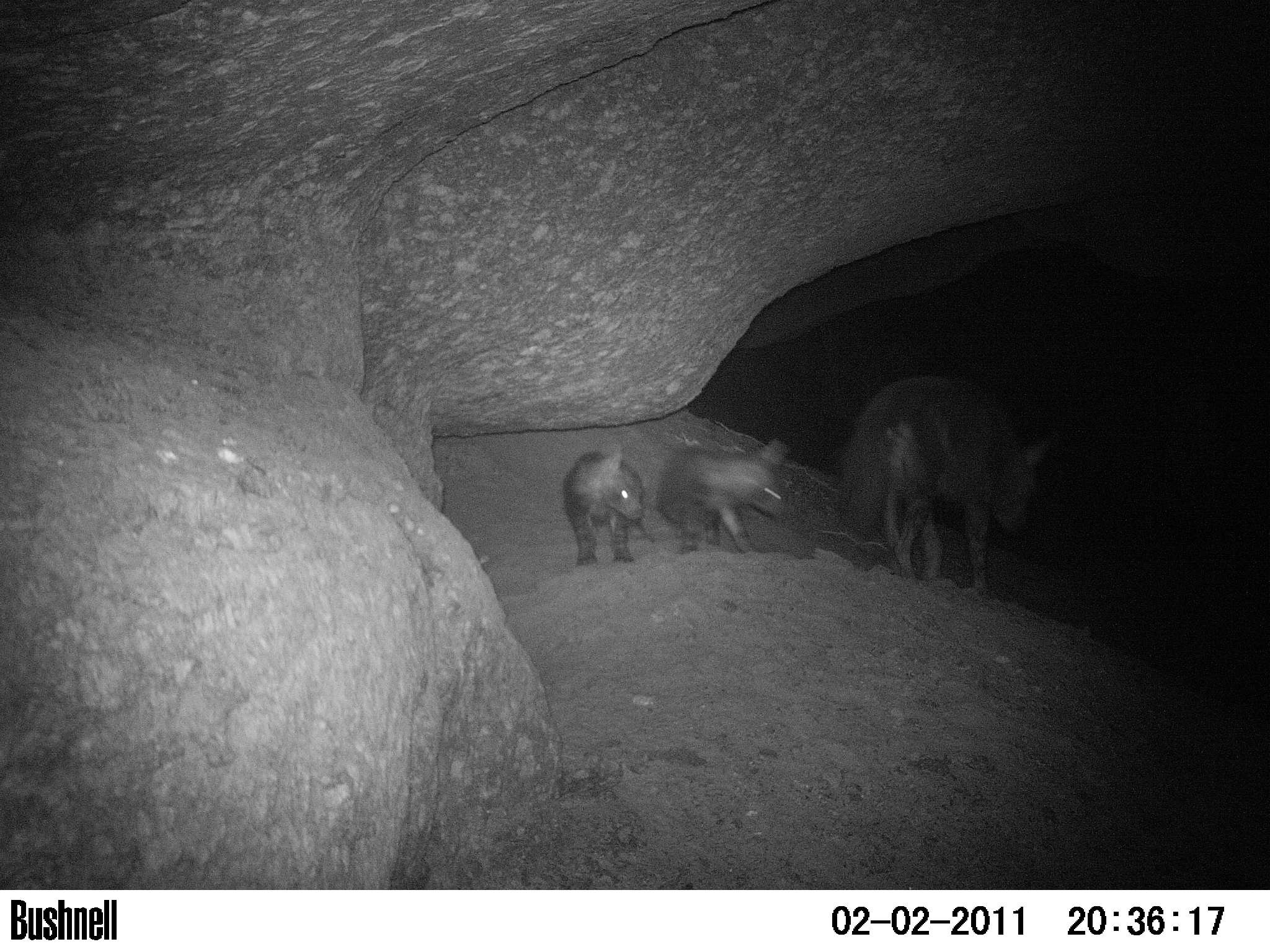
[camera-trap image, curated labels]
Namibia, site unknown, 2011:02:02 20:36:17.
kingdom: Animalia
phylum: Chordata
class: Mammalia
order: Carnivora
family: Hyaenidae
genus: Parahyaena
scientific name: Parahyaena brunnea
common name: brown hyena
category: hyaena brunnea